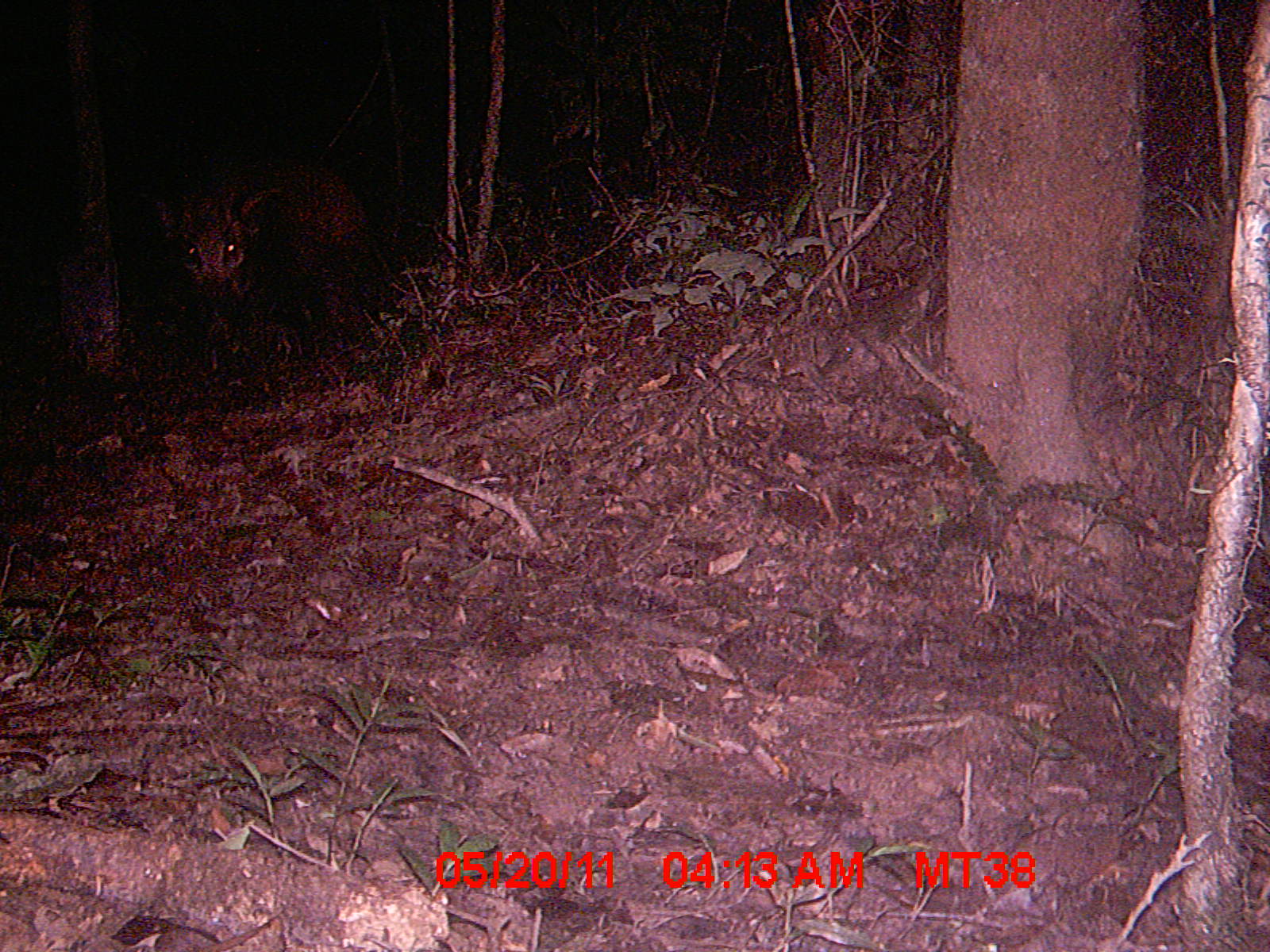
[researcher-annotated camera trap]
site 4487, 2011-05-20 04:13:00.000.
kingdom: Animalia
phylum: Chordata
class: Mammalia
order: Artiodactyla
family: Suidae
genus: Potamochoerus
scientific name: Potamochoerus larvatus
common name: bushpig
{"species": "Potamochoerus larvatus (bushpig)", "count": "2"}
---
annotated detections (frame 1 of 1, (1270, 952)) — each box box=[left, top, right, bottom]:
potamochoerus larvatus: box=[153, 137, 382, 319]